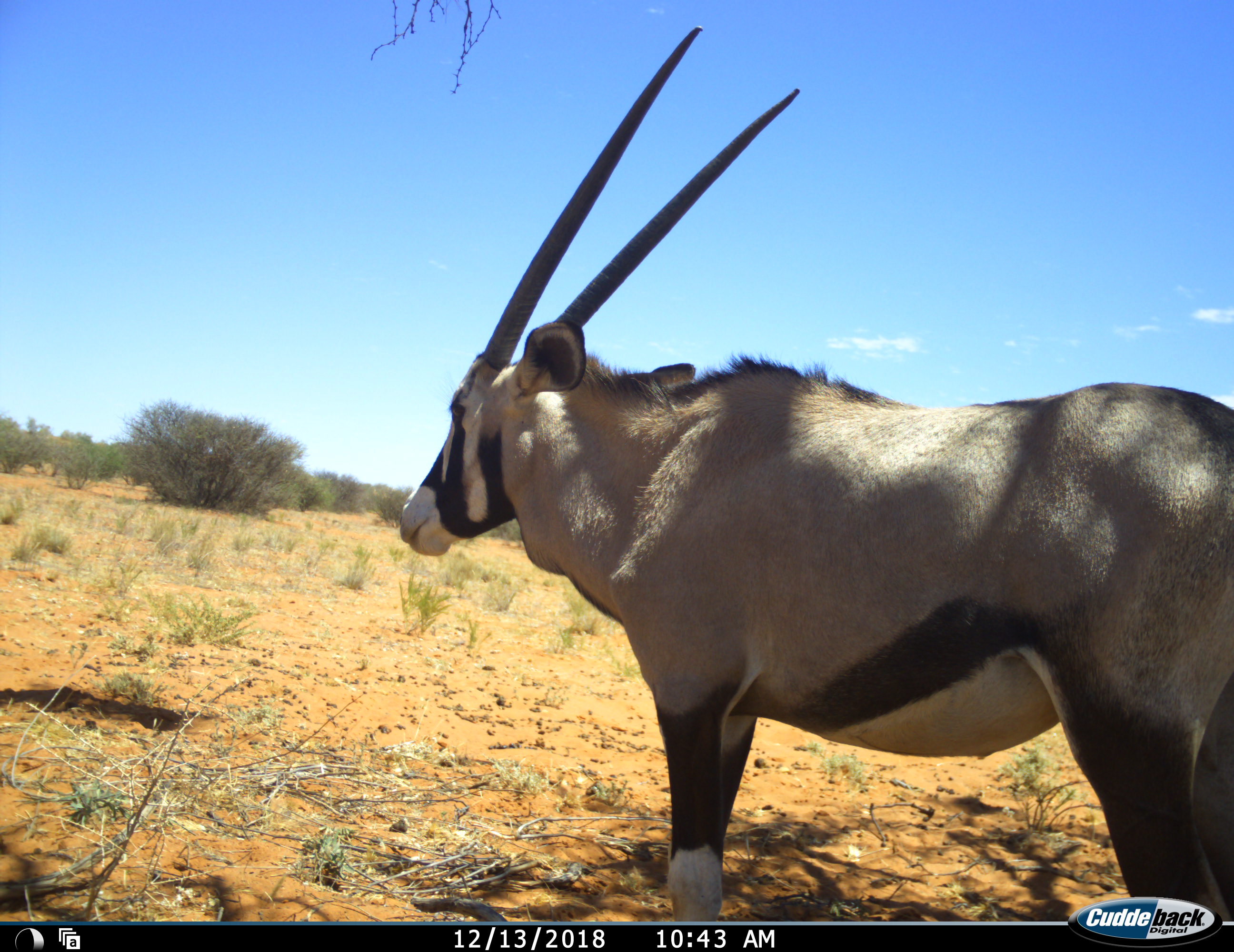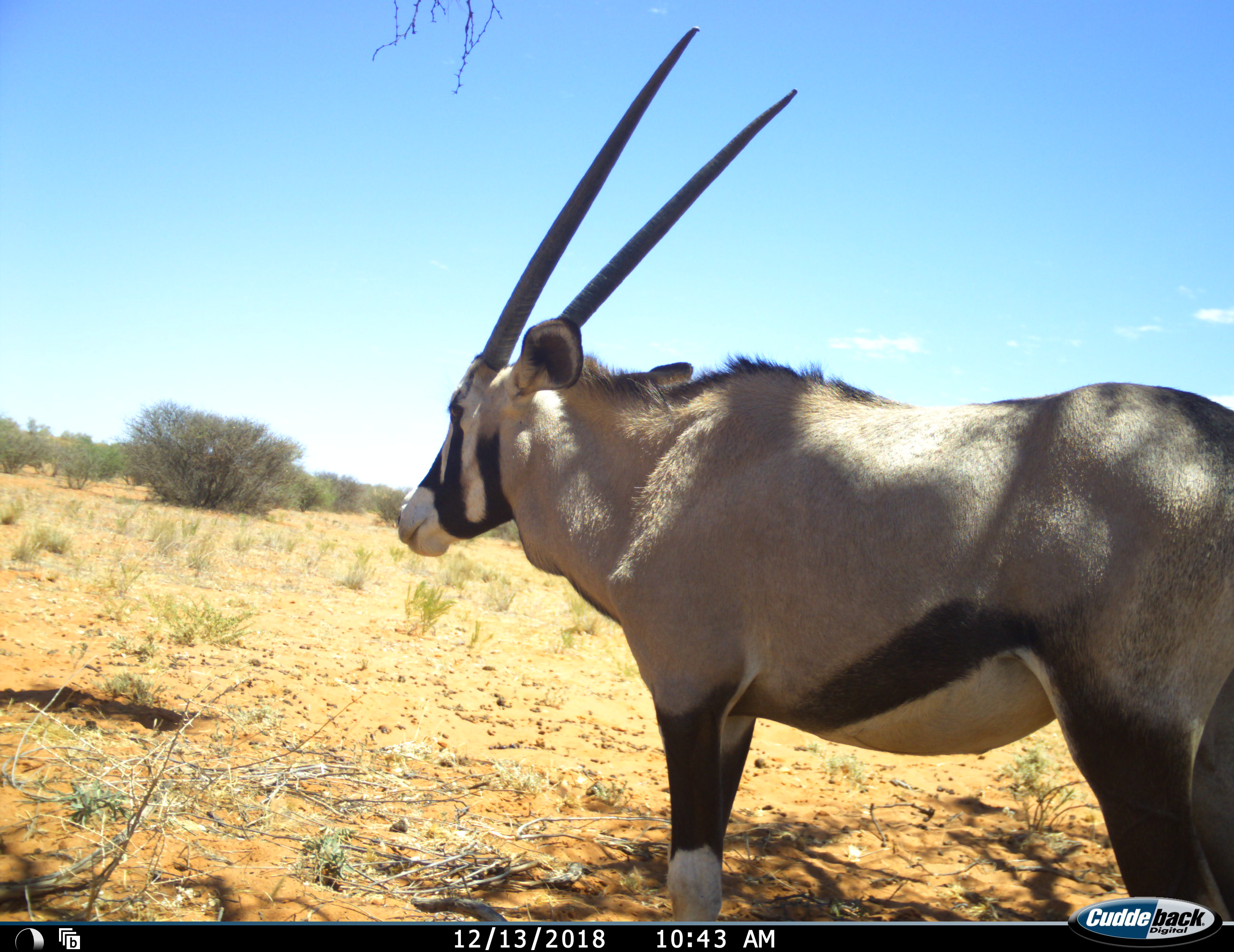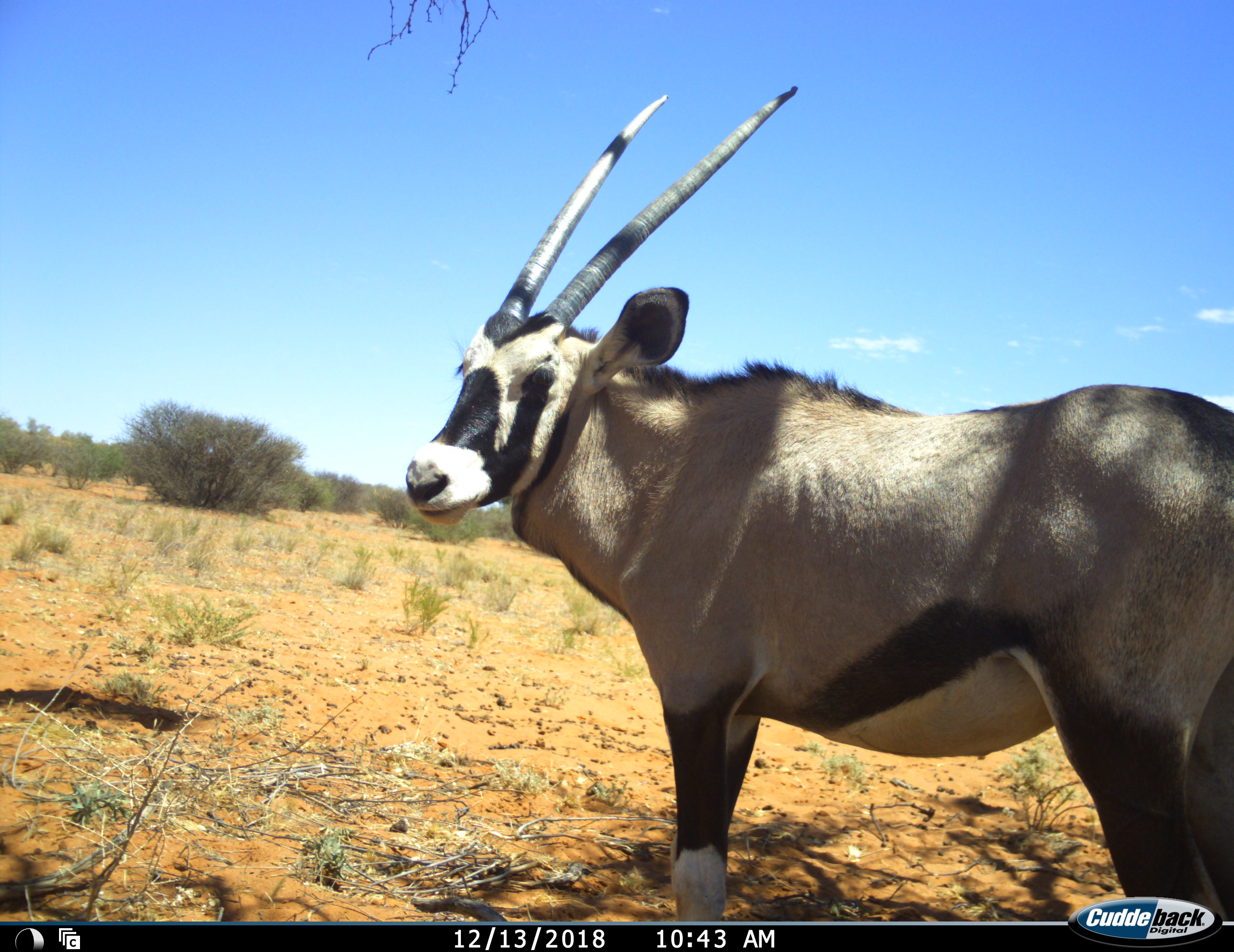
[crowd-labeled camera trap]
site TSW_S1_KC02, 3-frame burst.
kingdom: Animalia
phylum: Chordata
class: Mammalia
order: Artiodactyla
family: Bovidae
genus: Oryx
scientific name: Oryx gazella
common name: gemsbok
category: oryx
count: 1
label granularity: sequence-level